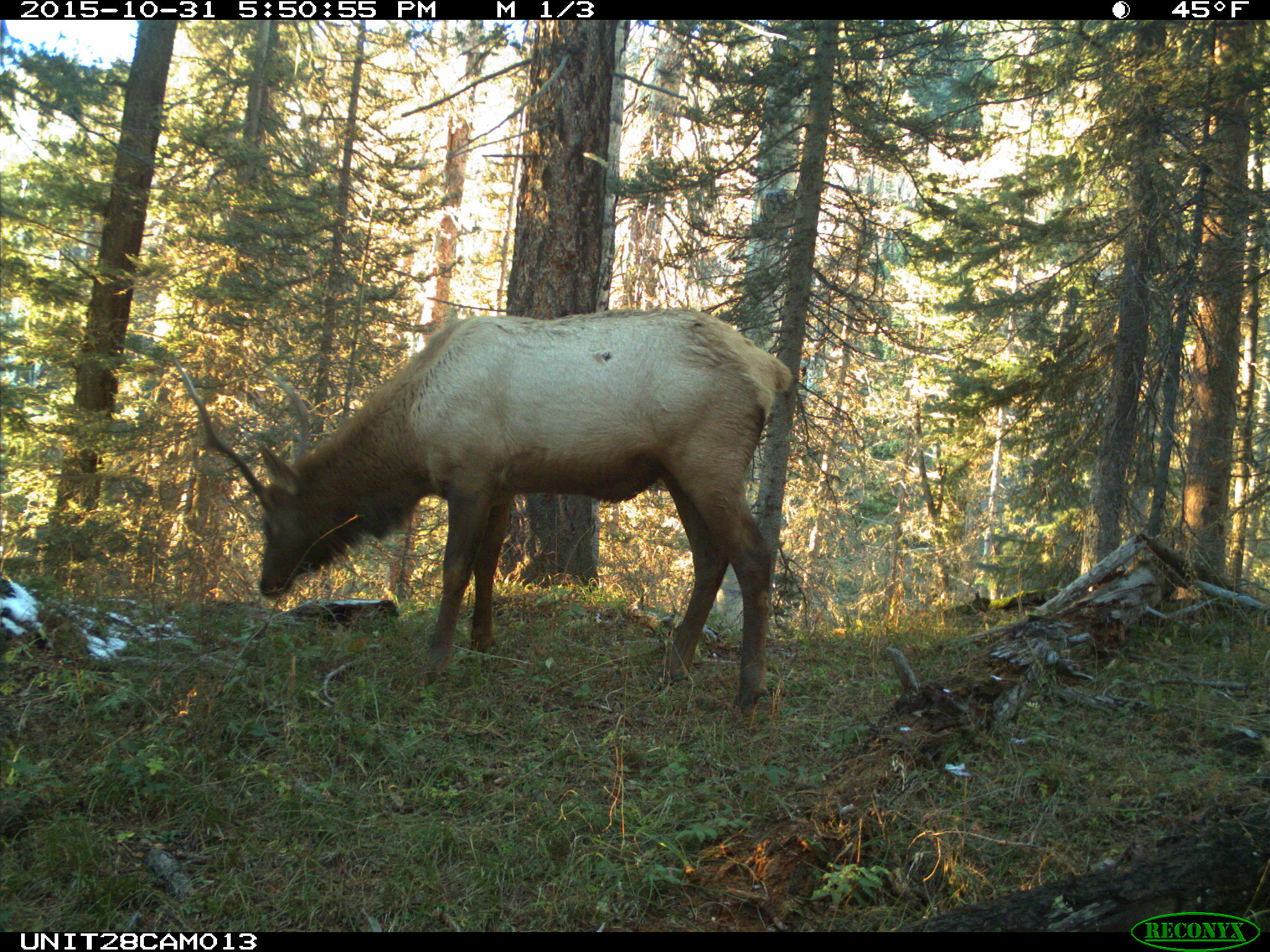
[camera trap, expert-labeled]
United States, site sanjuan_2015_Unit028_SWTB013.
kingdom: Animalia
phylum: Chordata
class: Mammalia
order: Artiodactyla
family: Cervidae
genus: Cervus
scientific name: Cervus elaphus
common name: red deer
Cervus elaphus (red deer).